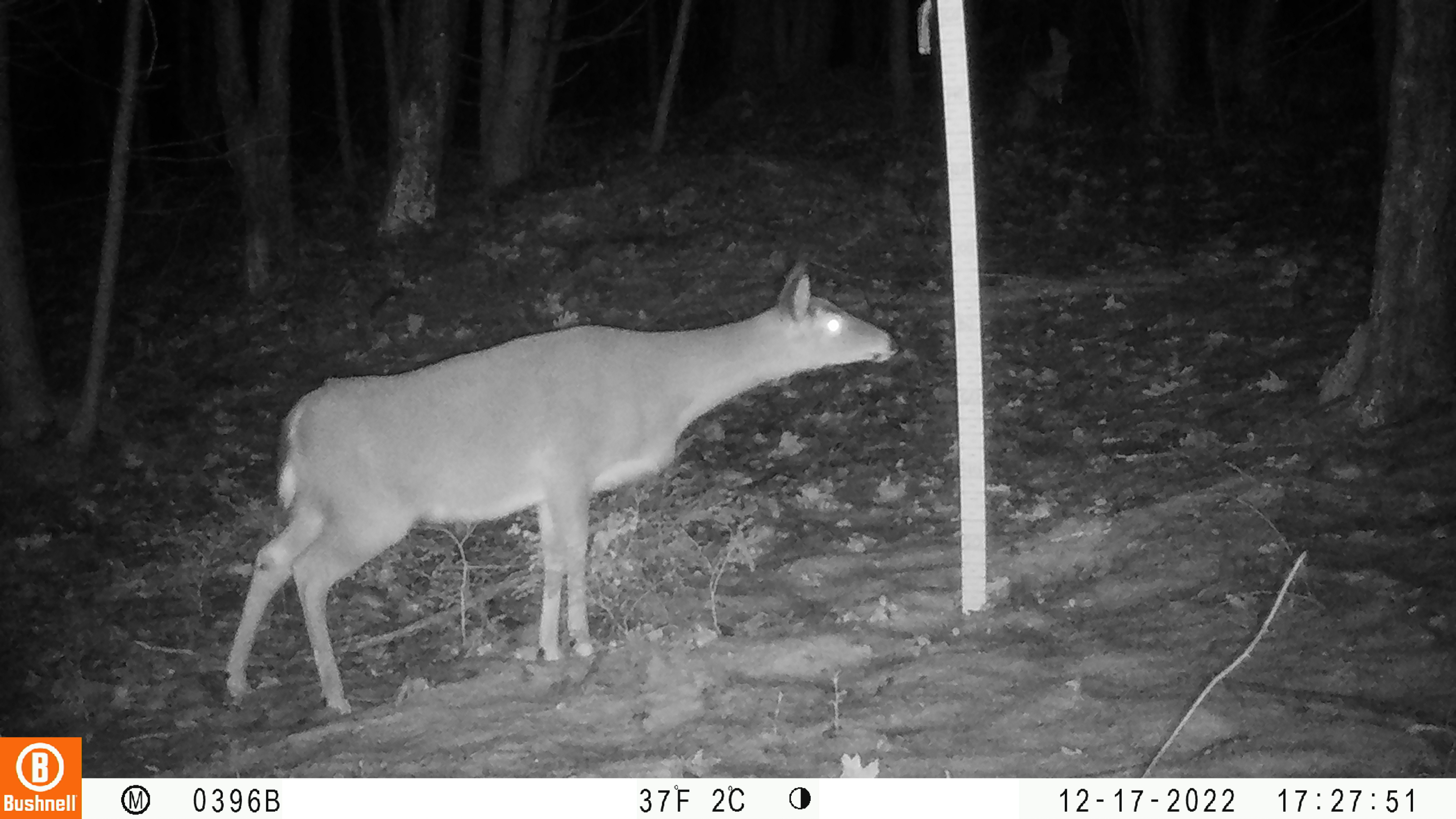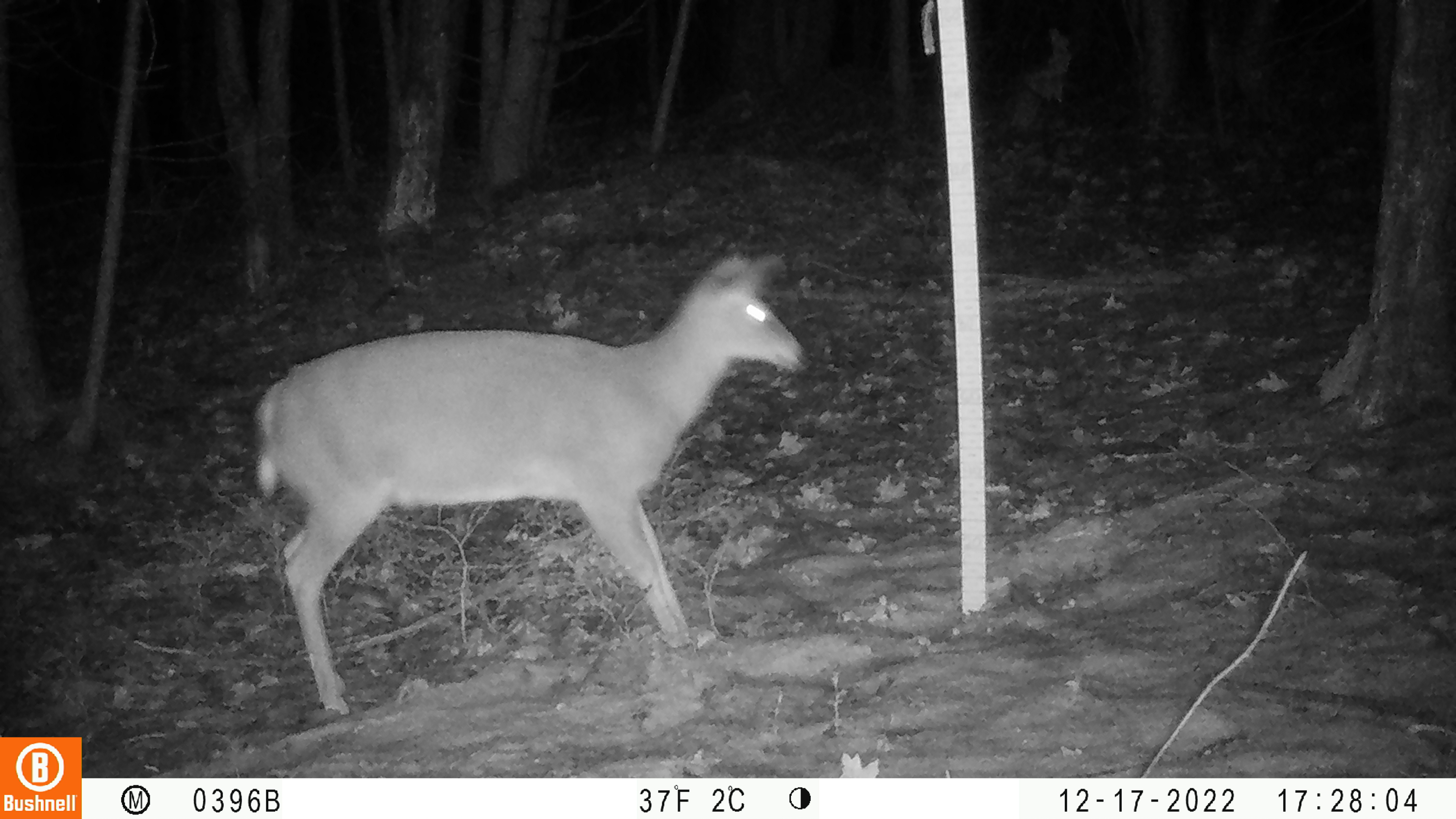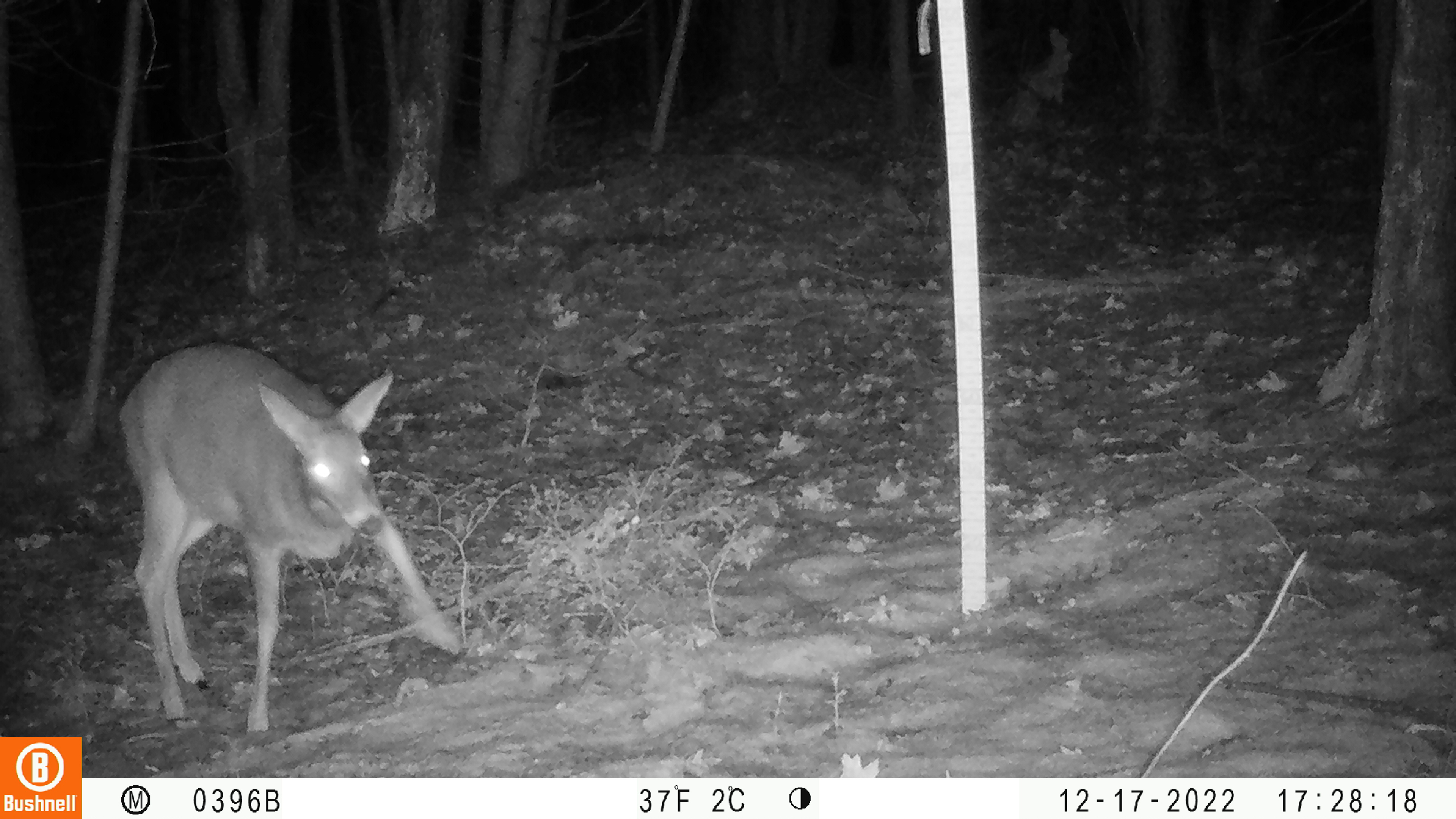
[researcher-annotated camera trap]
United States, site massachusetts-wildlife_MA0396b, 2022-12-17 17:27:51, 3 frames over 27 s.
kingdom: Animalia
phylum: Chordata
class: Mammalia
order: Artiodactyla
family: Cervidae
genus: Odocoileus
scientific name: Odocoileus virginianus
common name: white-tailed deer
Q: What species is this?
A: White-tailed deer (Odocoileus virginianus).